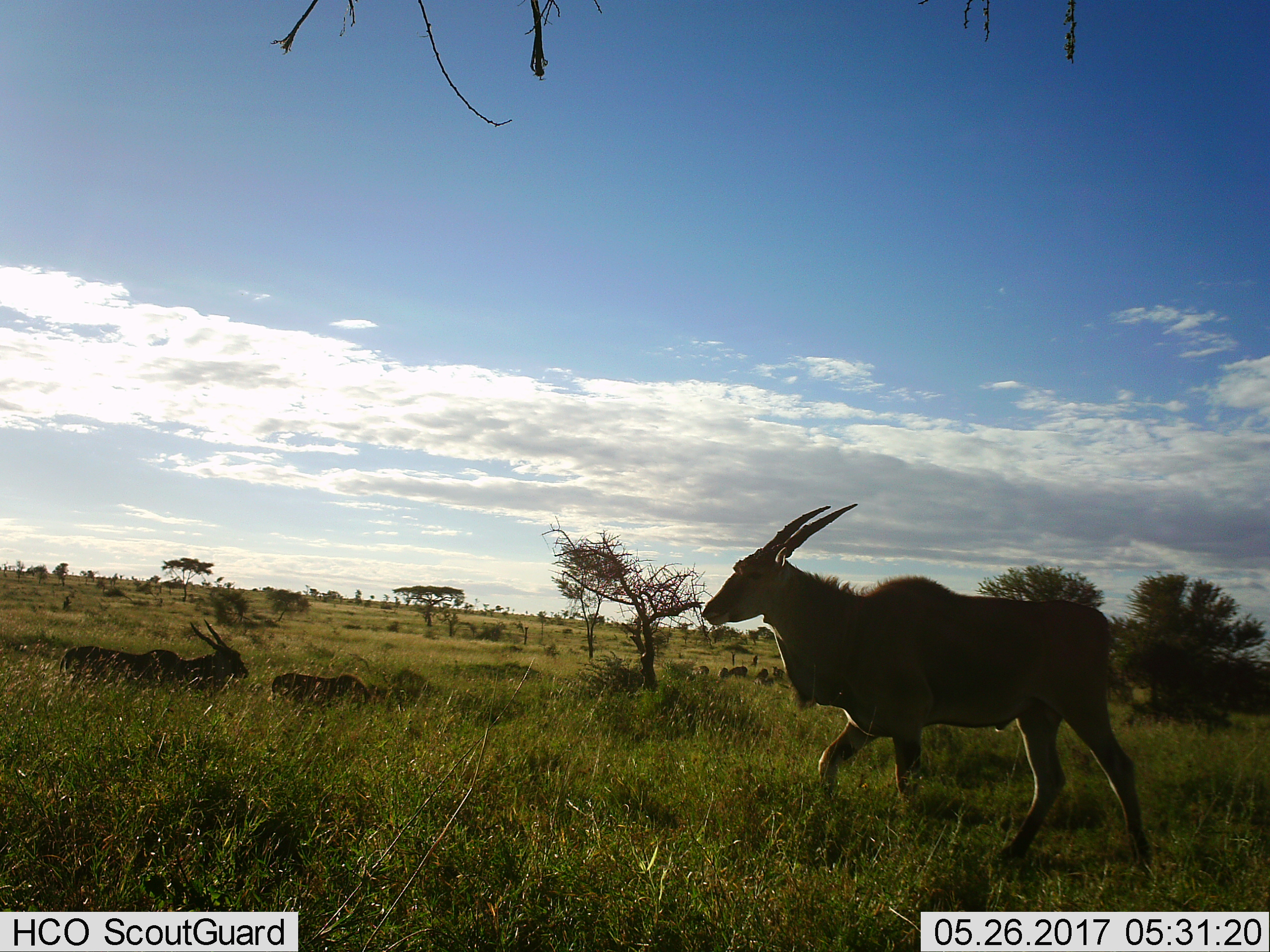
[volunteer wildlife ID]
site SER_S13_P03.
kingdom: Animalia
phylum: Chordata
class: Mammalia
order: Artiodactyla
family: Bovidae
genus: Tragelaphus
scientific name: Tragelaphus oryx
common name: eland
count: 3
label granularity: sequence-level